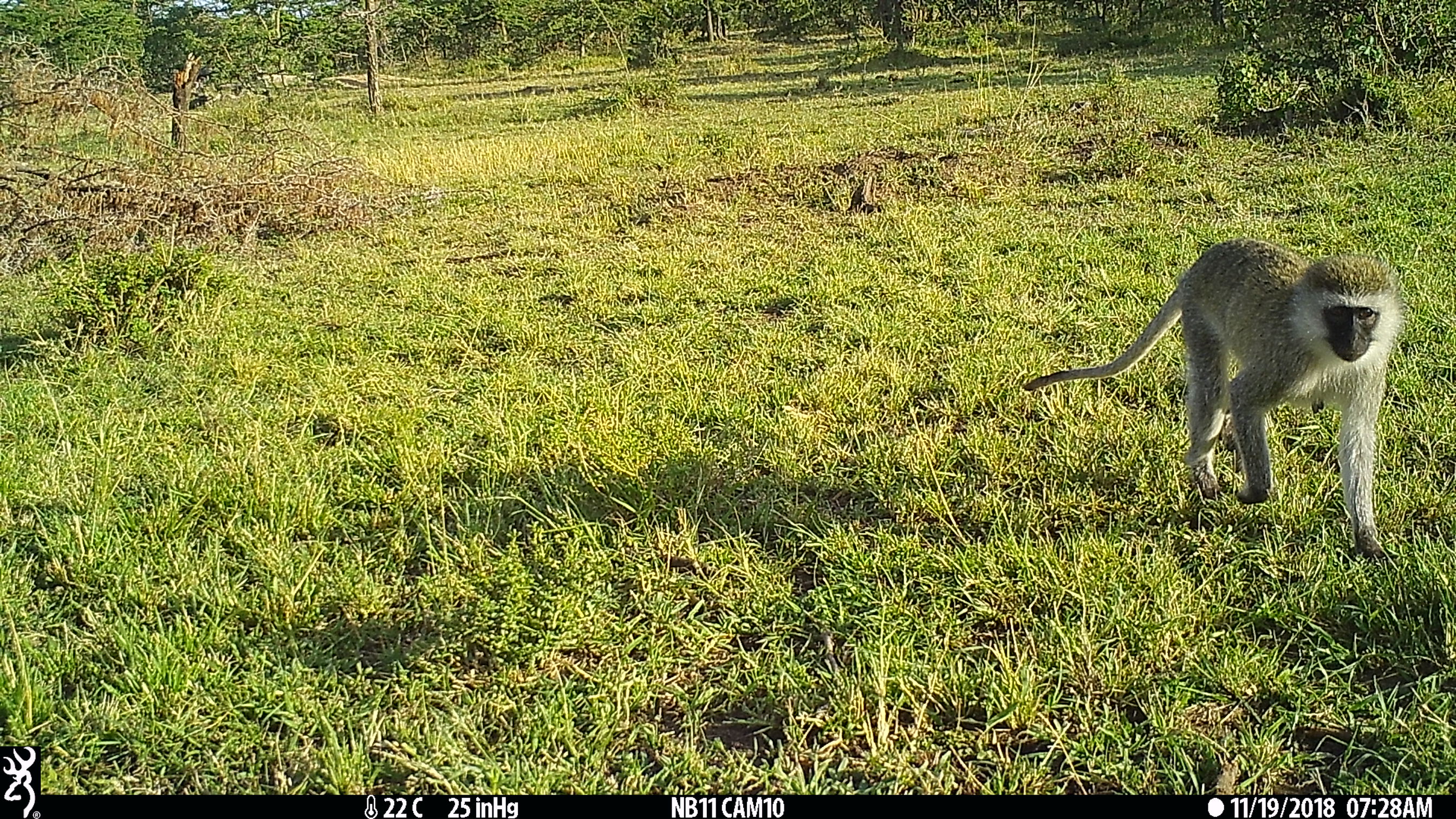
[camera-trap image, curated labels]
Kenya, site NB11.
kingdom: Animalia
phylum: Chordata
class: Mammalia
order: Primates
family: Cercopithecidae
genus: Chlorocebus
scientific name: Chlorocebus pygerythrus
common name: vervet monkey